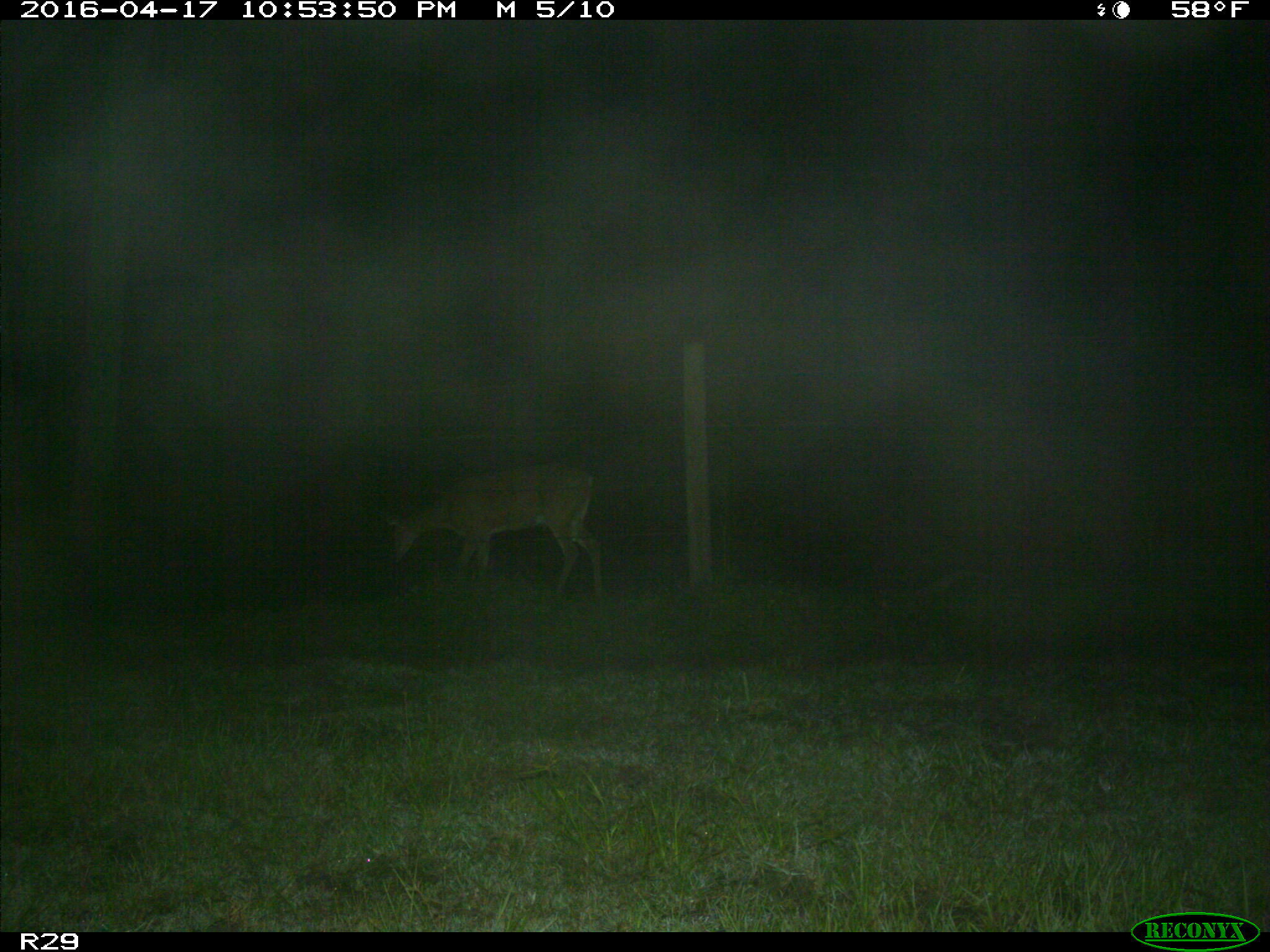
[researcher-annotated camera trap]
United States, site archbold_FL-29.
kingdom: Animalia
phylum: Chordata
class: Mammalia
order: Artiodactyla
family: Cervidae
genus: Odocoileus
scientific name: Odocoileus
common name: deer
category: unidentified deer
Unidentified deer (deer) (Odocoileus).